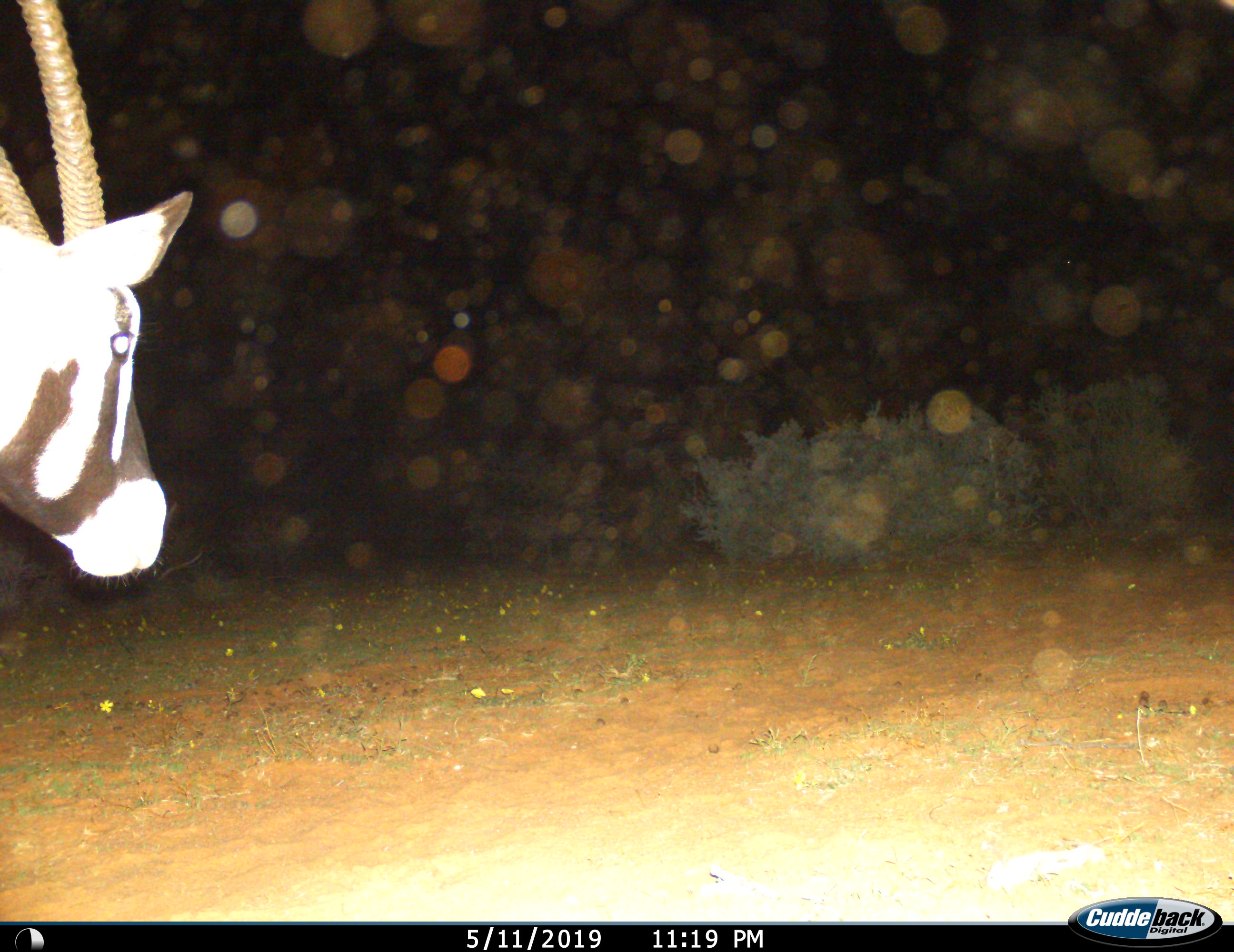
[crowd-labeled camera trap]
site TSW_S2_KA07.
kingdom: Animalia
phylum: Chordata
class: Mammalia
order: Artiodactyla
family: Bovidae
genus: Oryx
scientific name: Oryx gazella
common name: gemsbok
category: oryx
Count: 1.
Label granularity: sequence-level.